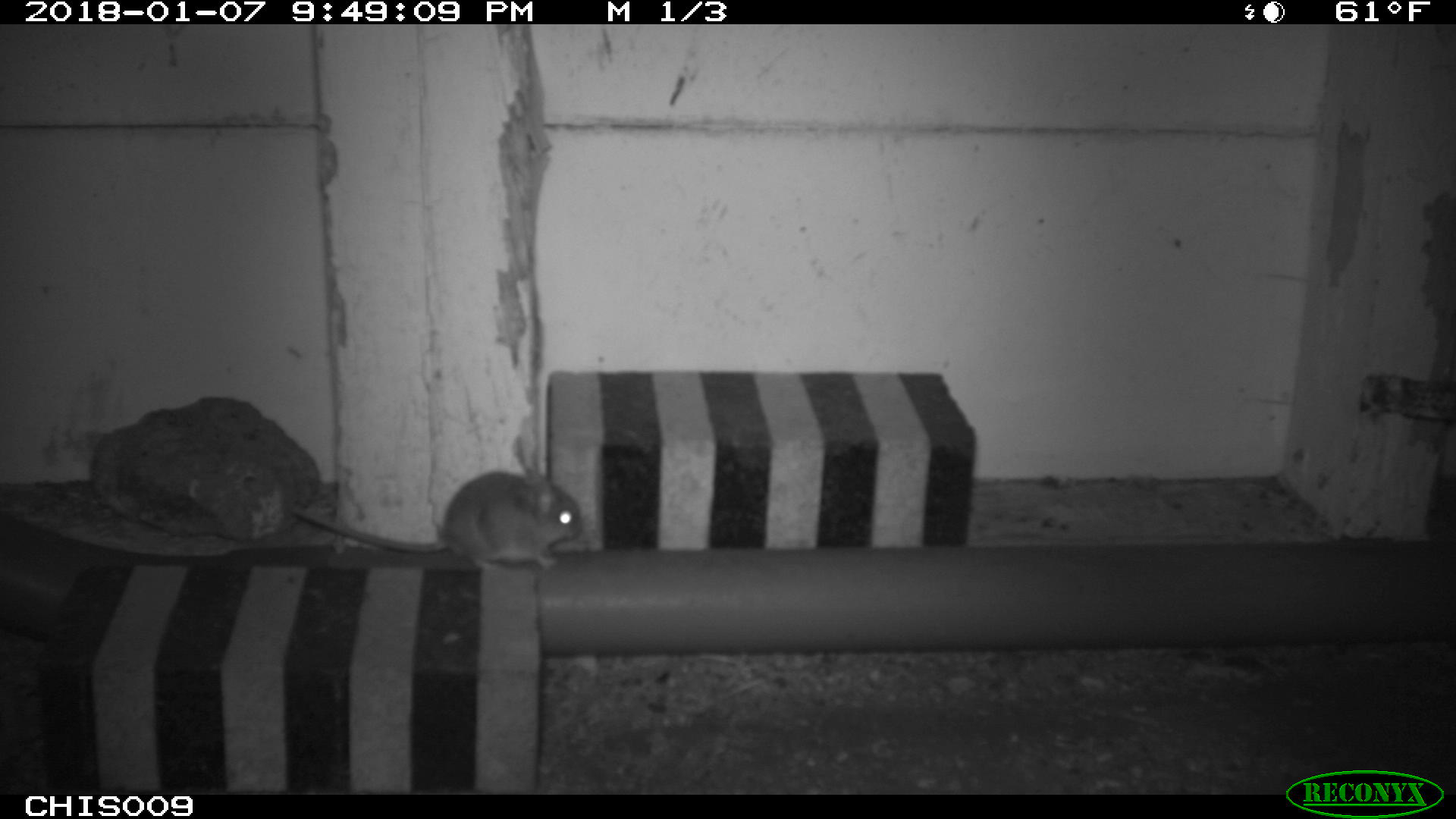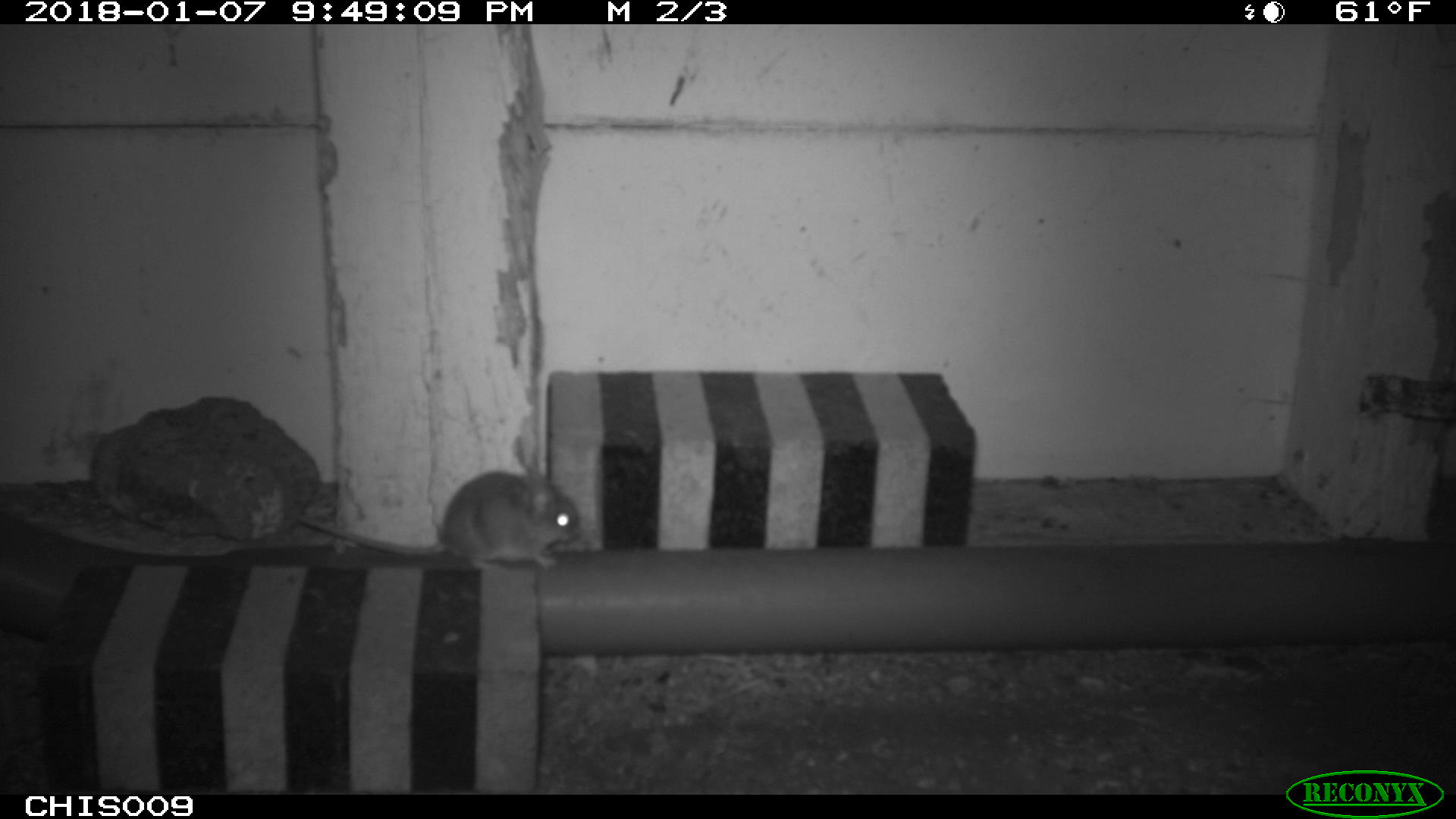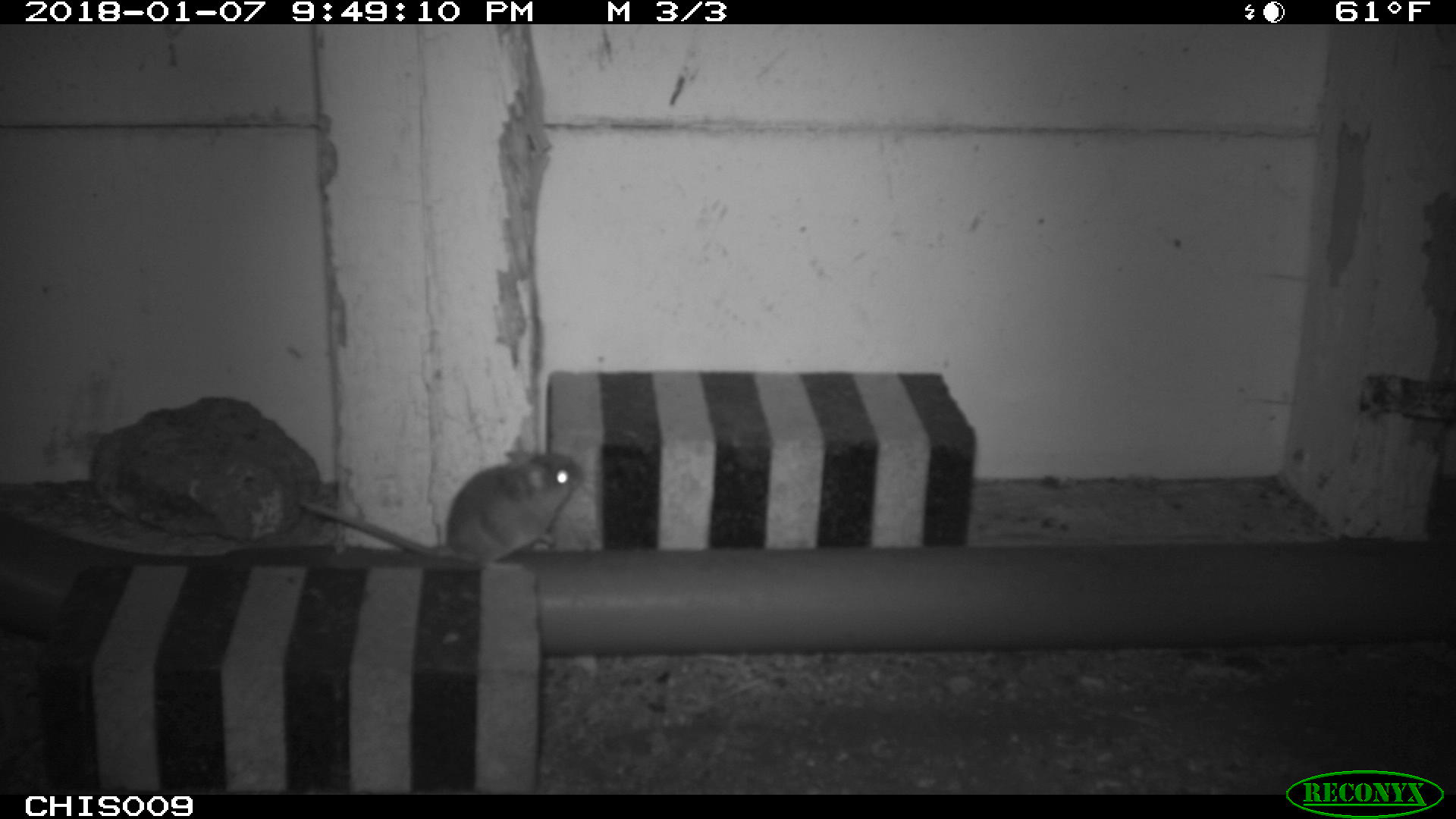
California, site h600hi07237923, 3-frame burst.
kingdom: Animalia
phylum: Chordata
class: Mammalia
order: Rodentia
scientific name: Rodentia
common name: rodent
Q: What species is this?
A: Rodent (Rodentia).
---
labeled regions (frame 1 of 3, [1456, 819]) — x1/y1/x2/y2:
rodent: 289/471/582/571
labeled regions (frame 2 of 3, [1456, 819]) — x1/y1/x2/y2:
rodent: 289/465/581/569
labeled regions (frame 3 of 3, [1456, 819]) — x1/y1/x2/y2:
rodent: 297/449/584/568